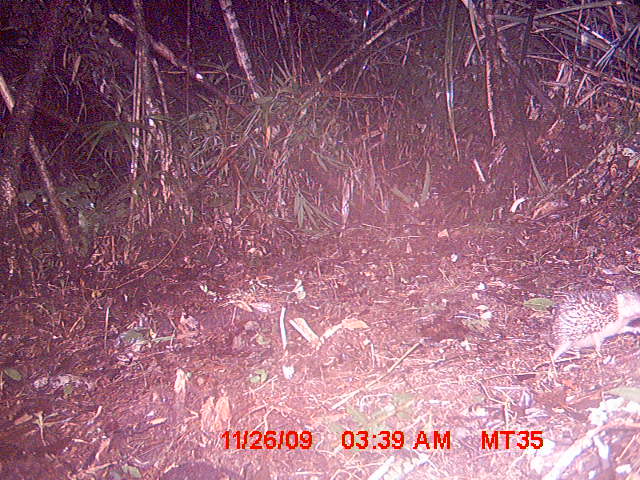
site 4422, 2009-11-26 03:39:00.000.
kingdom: Animalia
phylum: Chordata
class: Mammalia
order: Afrosoricida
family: Tenrecidae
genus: Setifer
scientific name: Setifer setosus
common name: greater hedgehog tenrec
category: setifer sp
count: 1